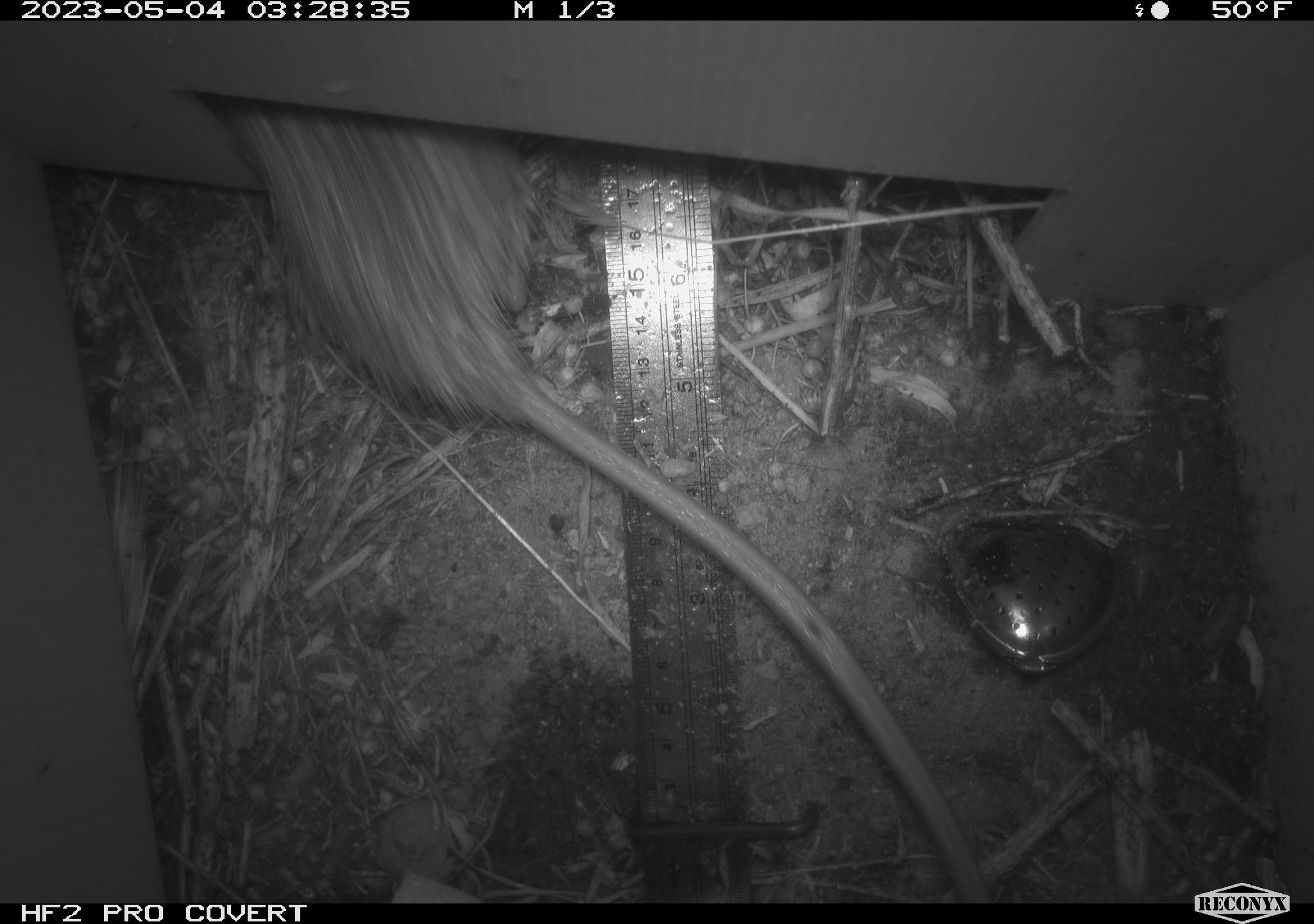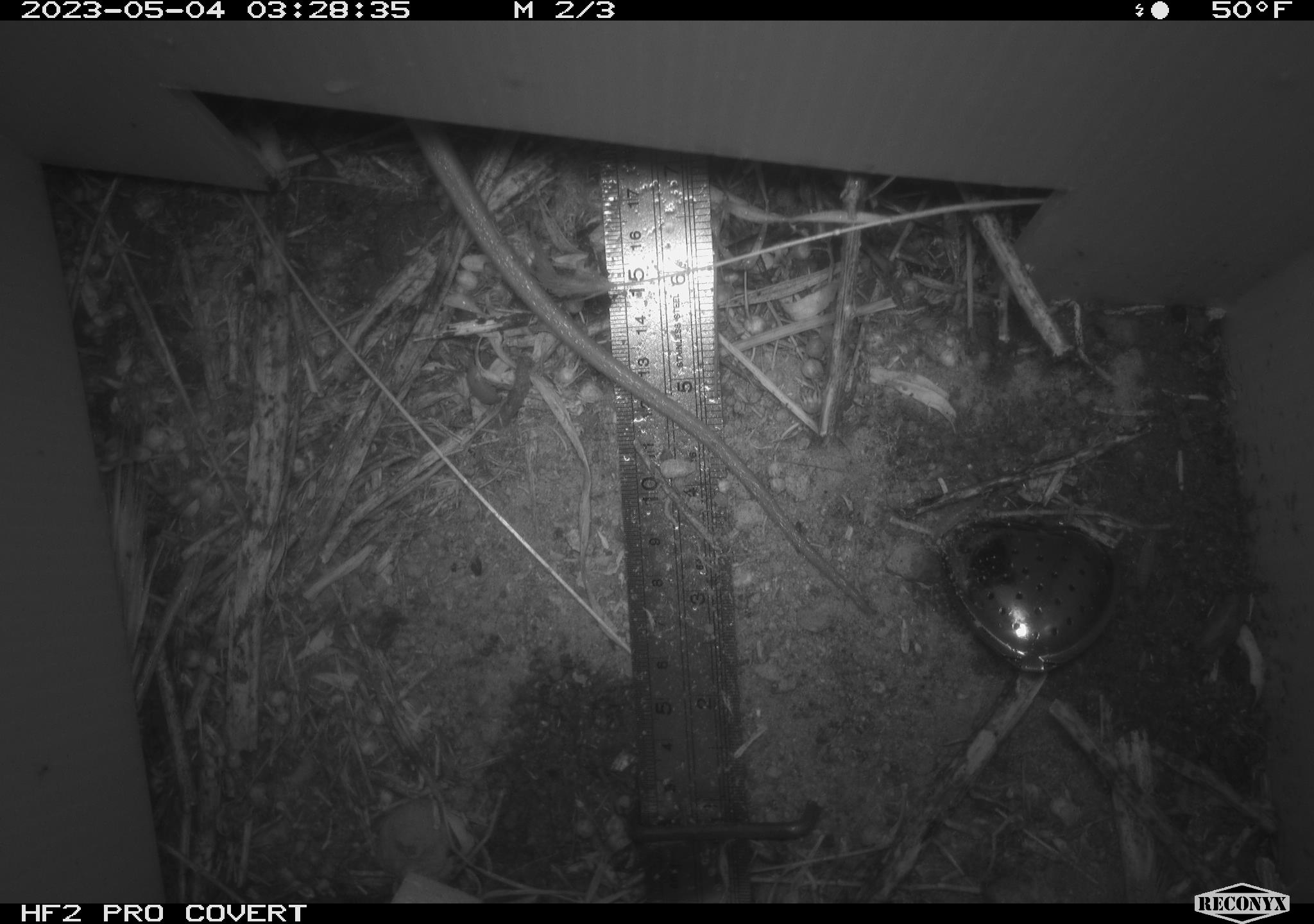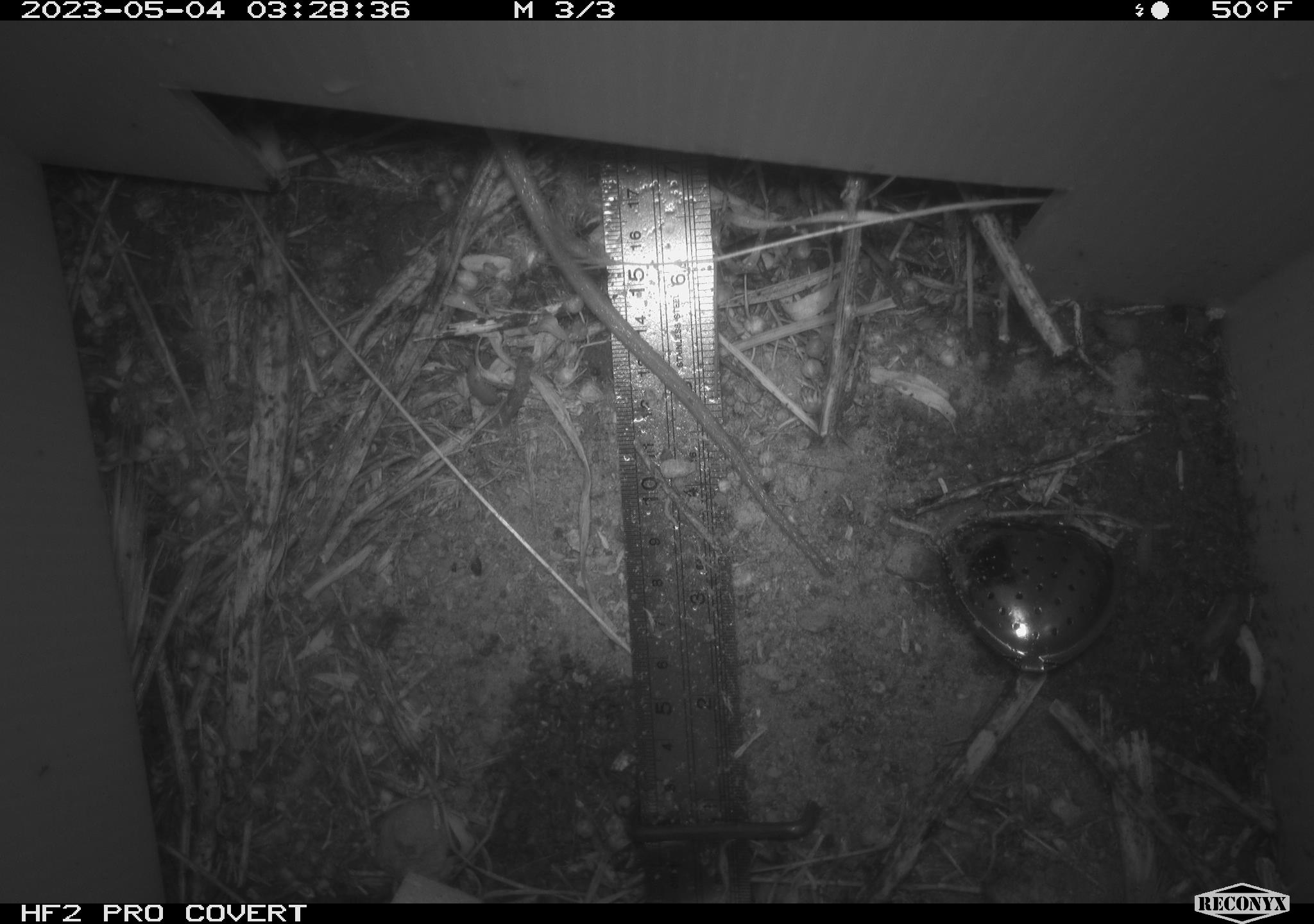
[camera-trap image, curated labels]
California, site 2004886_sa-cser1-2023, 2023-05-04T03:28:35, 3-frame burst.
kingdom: Animalia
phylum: Chordata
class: Mammalia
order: Rodentia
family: Muridae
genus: Rattus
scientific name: Rattus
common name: rat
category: rattus species